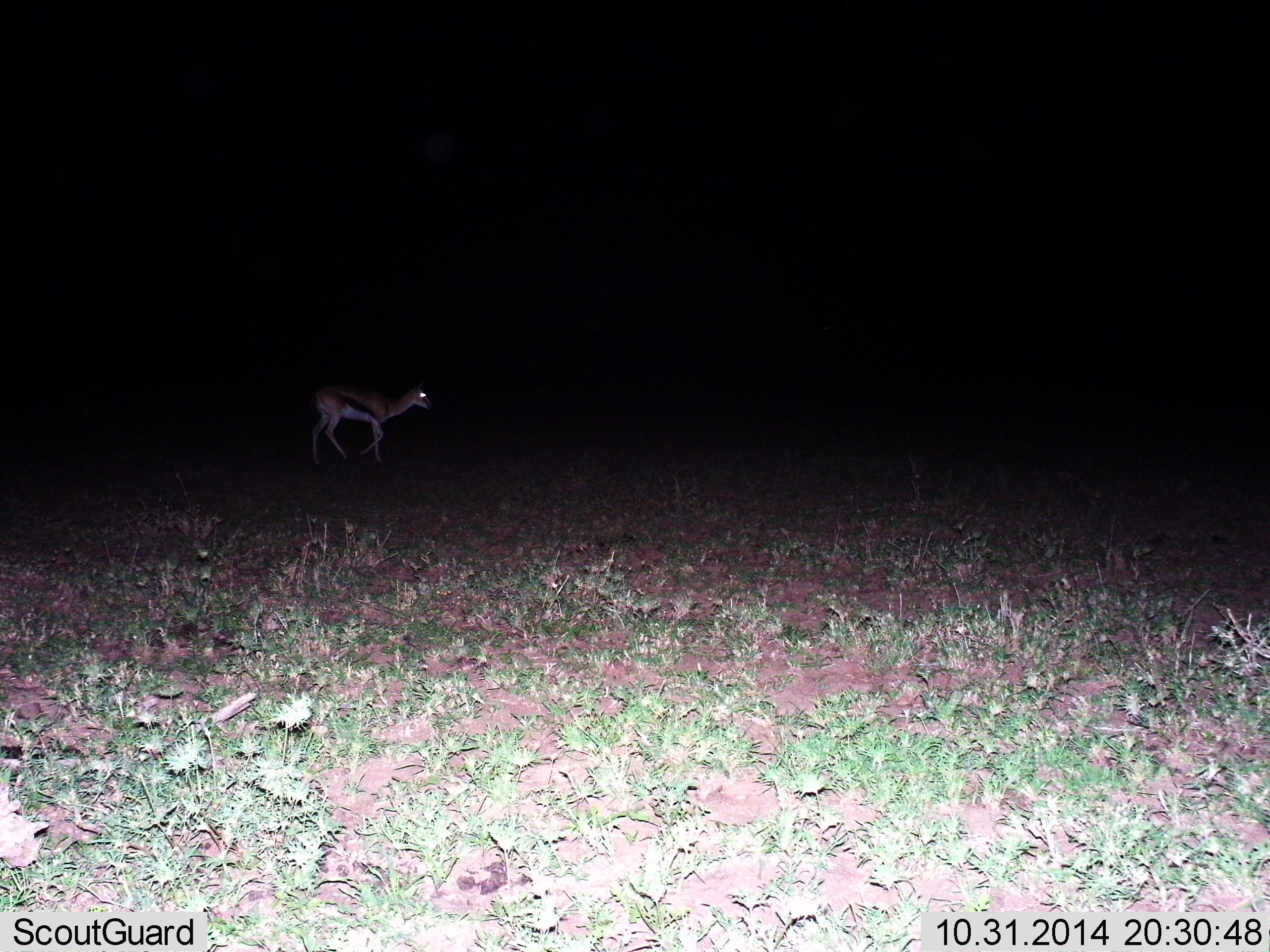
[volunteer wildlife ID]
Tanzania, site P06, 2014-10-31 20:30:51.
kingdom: Animalia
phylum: Chordata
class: Mammalia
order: Artiodactyla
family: Bovidae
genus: Eudorcas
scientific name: Eudorcas thomsonii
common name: thomson's gazelle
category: gazellethomsons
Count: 1.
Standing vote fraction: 50%.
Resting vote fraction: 0%.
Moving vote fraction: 50%.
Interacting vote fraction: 0%.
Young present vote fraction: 0%.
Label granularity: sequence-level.